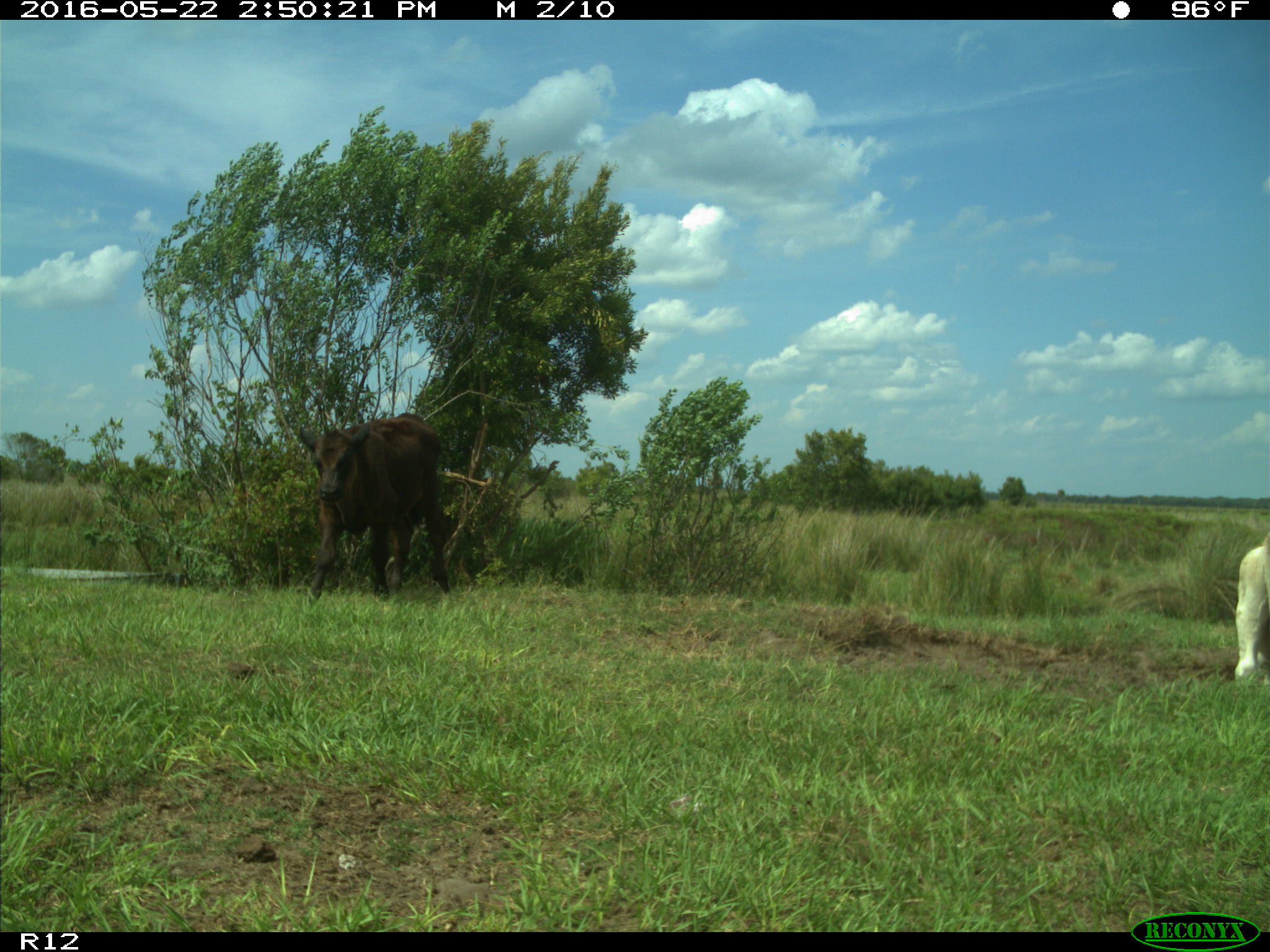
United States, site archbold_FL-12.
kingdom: Animalia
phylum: Chordata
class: Mammalia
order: Artiodactyla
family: Bovidae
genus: Bos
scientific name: Bos taurus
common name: domestic cow